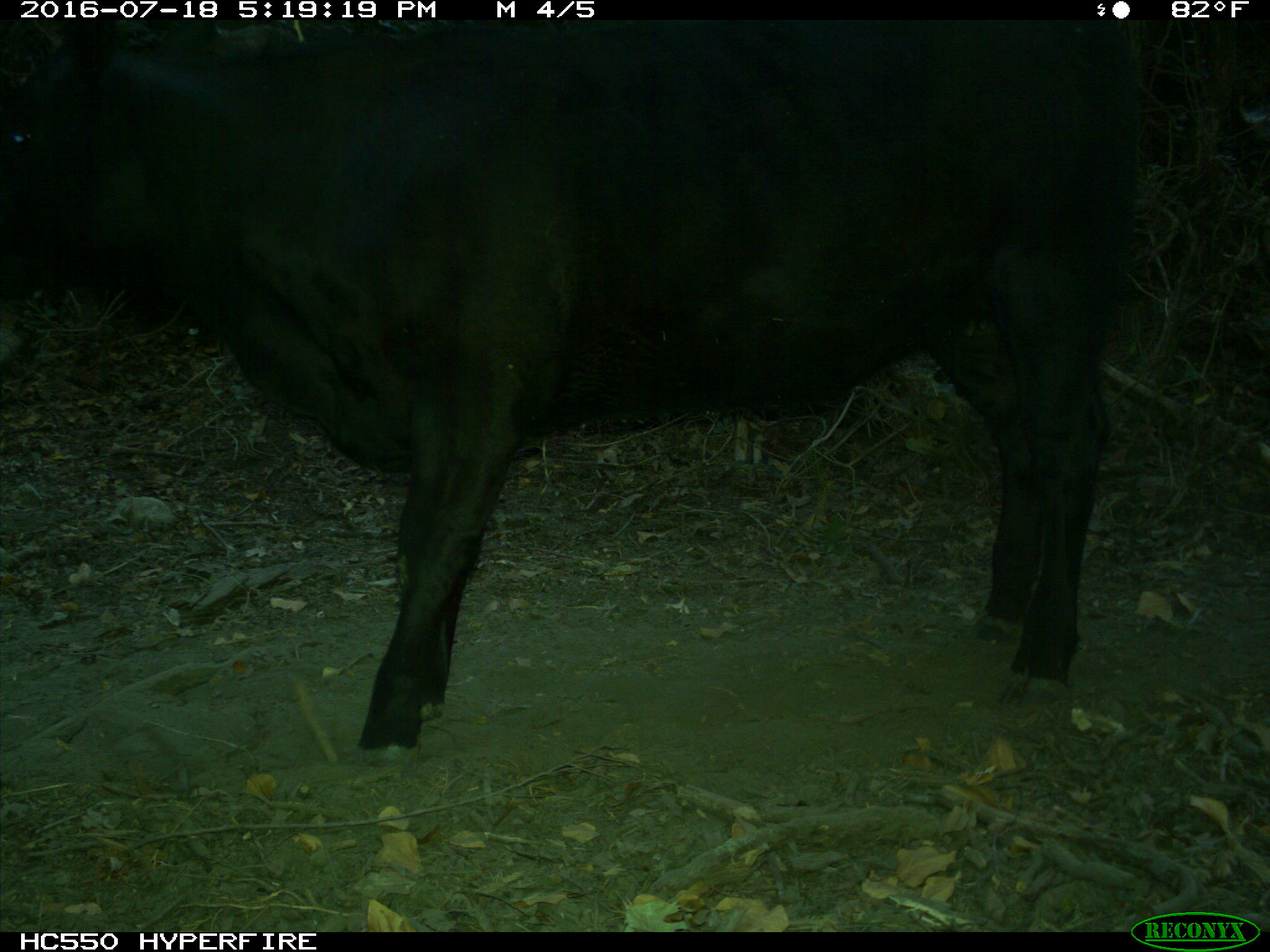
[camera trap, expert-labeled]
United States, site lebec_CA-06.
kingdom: Animalia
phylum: Chordata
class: Mammalia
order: Artiodactyla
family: Bovidae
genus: Bos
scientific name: Bos taurus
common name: domestic cow